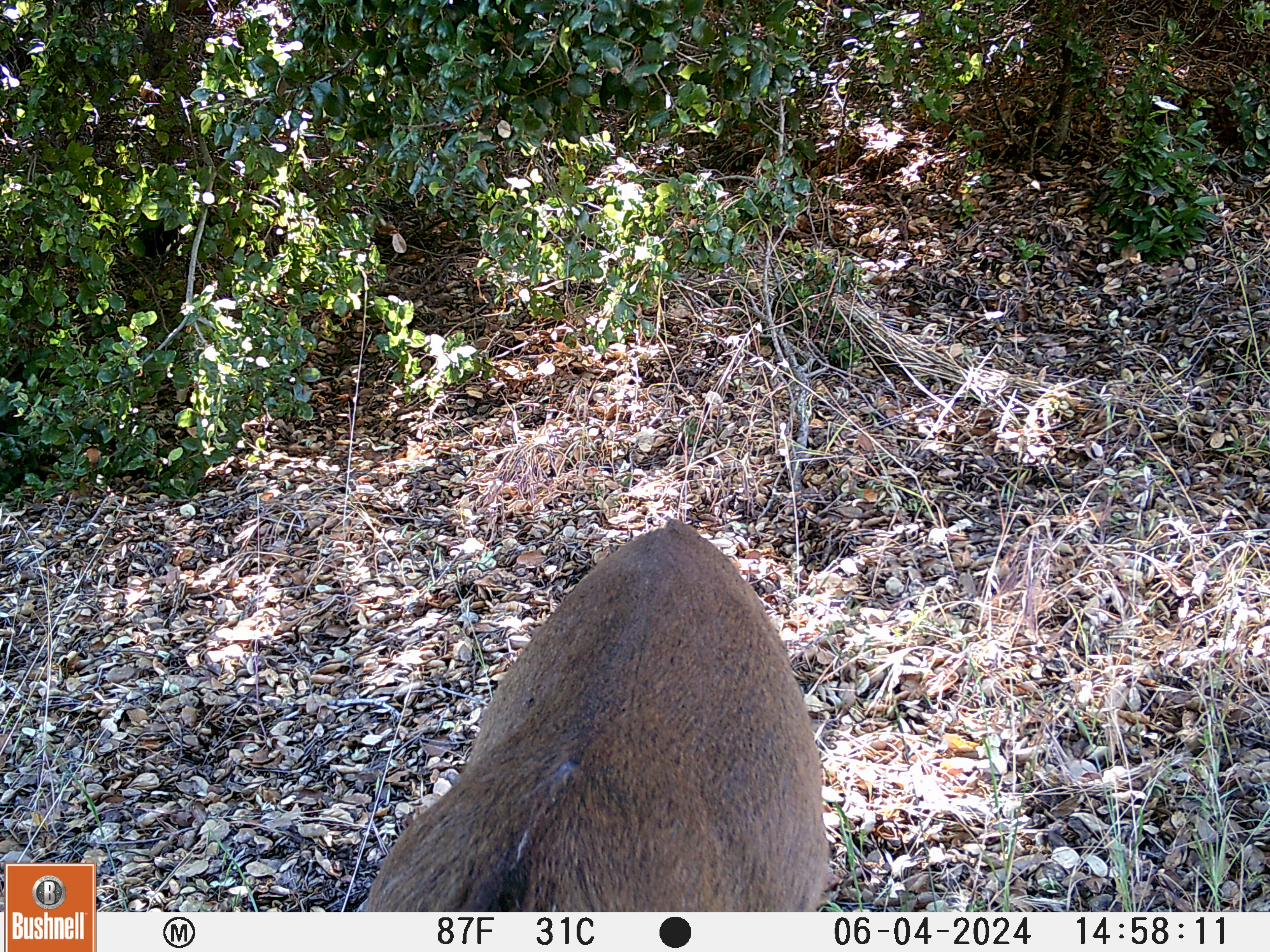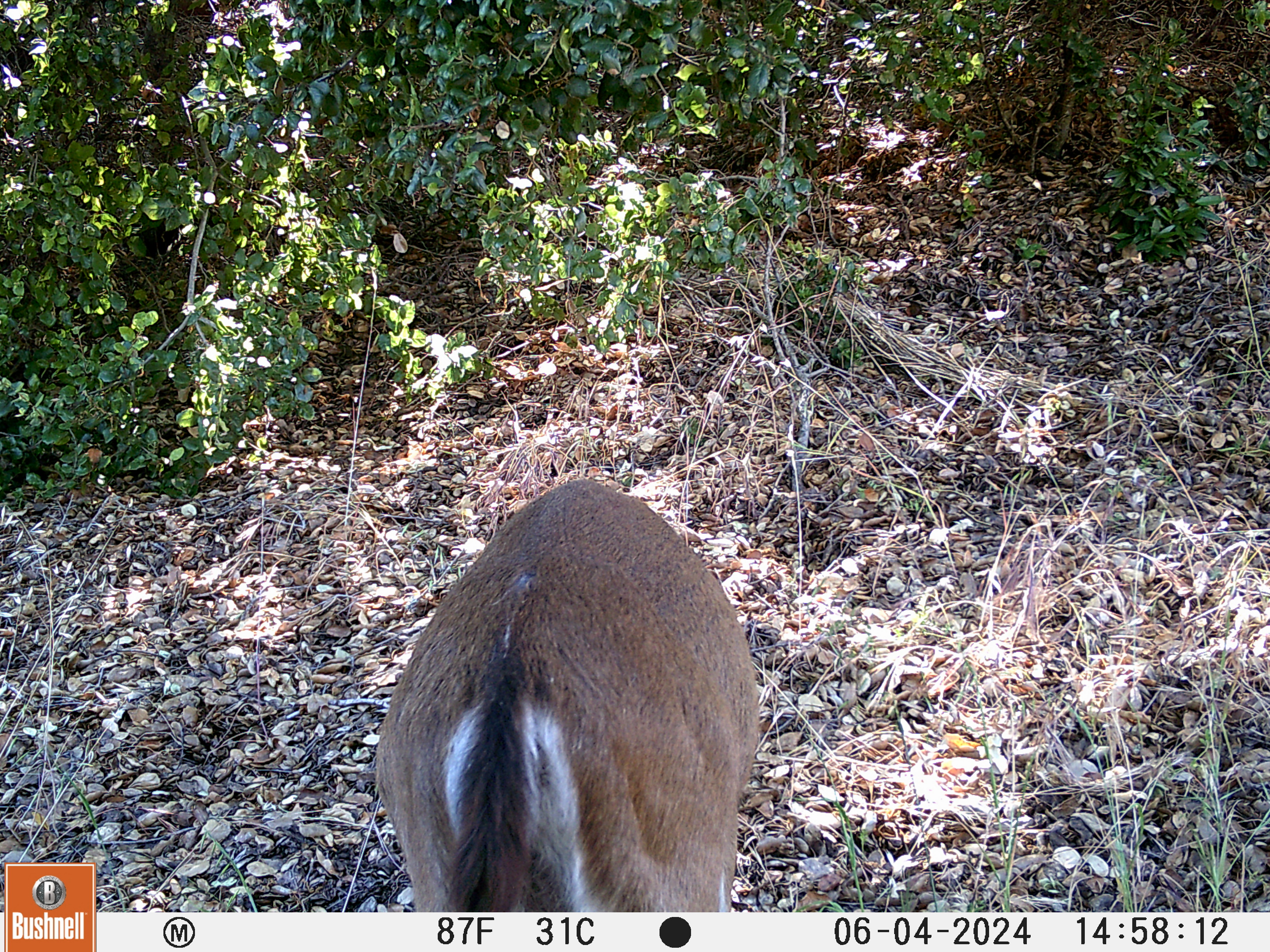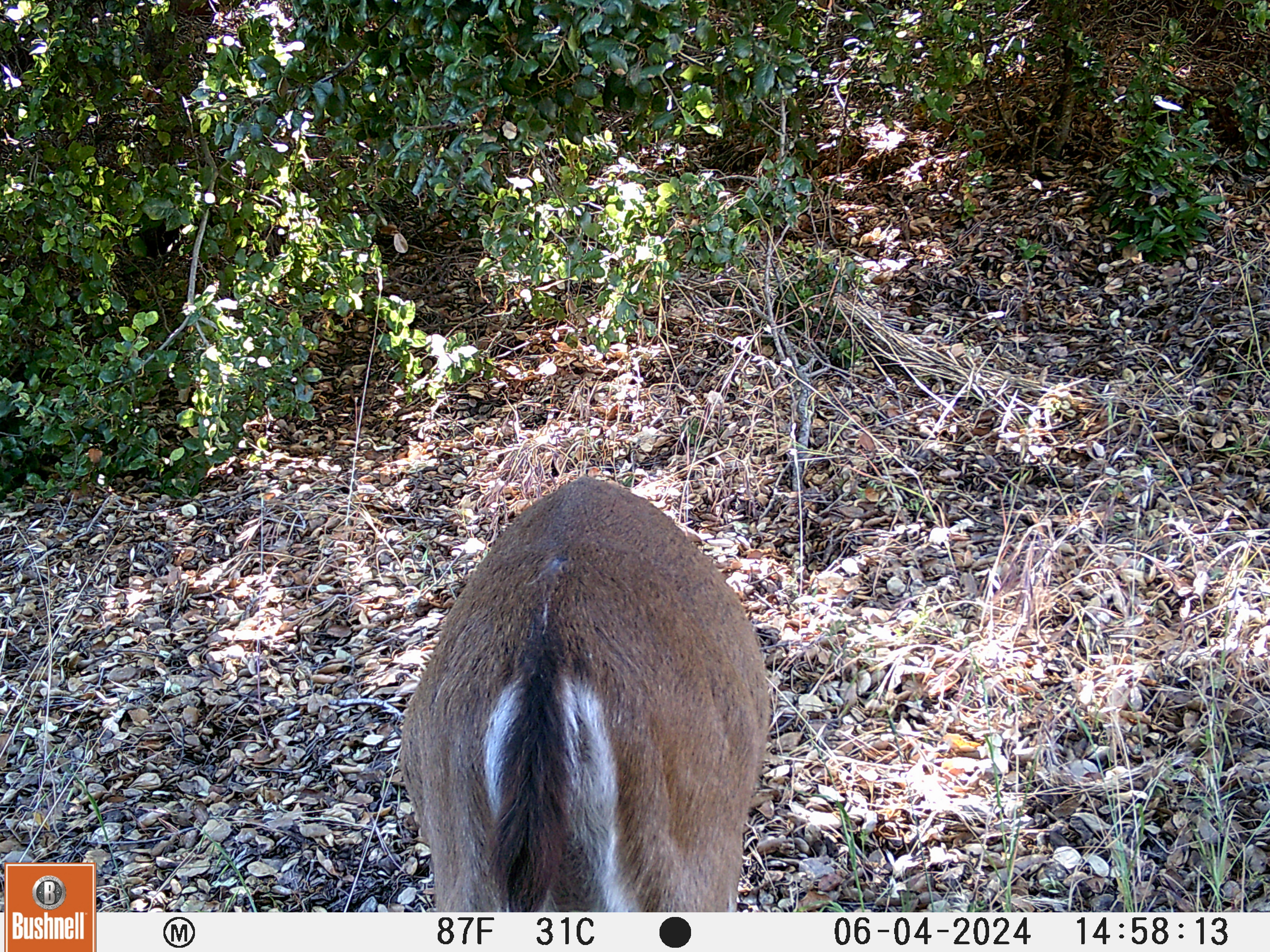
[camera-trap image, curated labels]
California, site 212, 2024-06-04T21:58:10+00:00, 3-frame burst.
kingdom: Animalia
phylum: Chordata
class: Mammalia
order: Artiodactyla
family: Cervidae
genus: Odocoileus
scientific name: Odocoileus hemionus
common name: mule deer